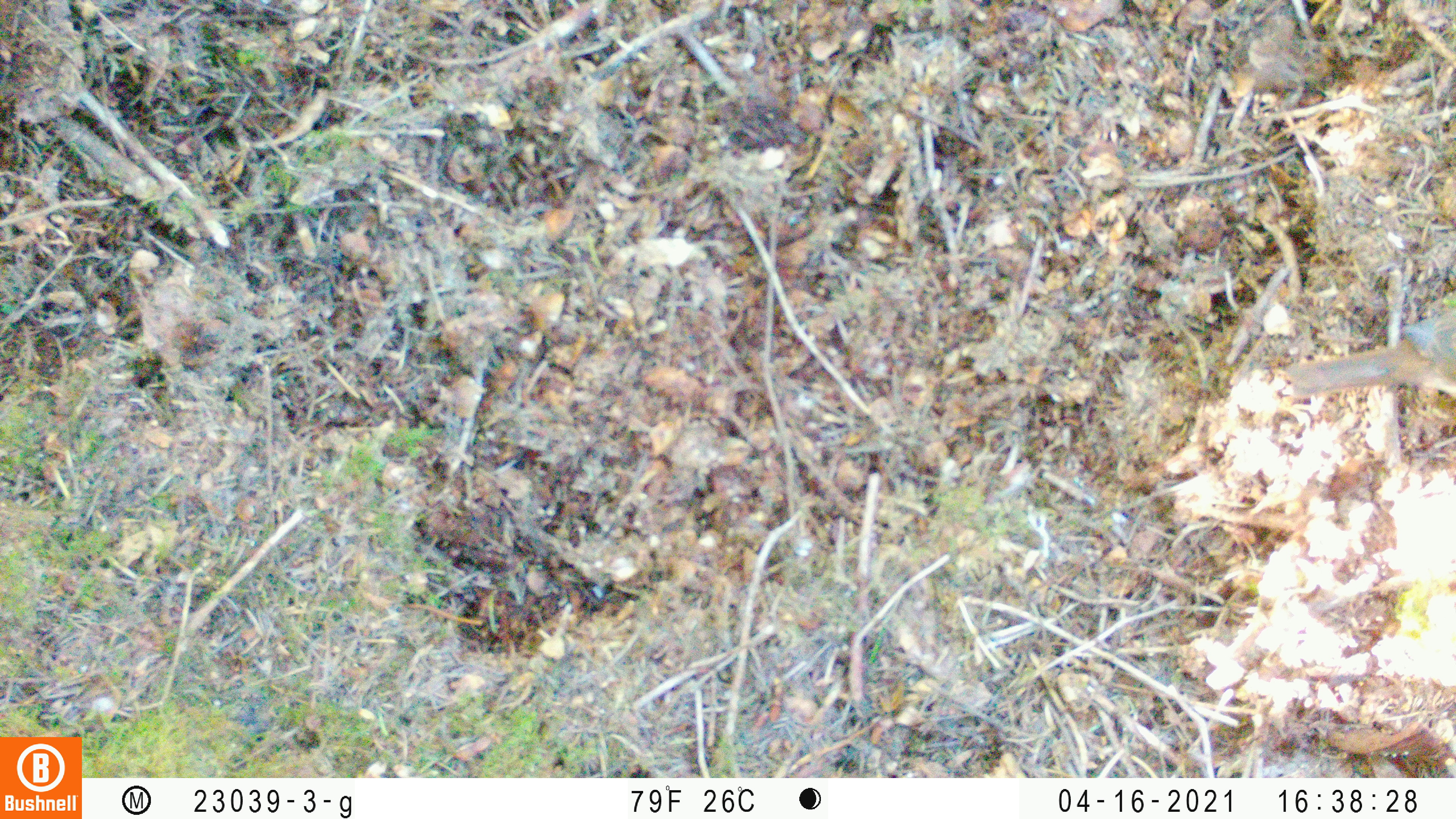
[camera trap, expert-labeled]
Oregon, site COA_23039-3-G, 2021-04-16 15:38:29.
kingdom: Animalia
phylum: Chordata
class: Aves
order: Passeriformes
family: Turdidae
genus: Catharus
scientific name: Catharus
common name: brown thrushes and nightingale-thrushes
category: catharus species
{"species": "catharus species (brown thrushes and nightingale-thrushes) (Catharus)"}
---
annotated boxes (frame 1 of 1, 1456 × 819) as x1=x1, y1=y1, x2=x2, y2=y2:
catharus species: x1=1256, y1=278, x2=1455, y2=466